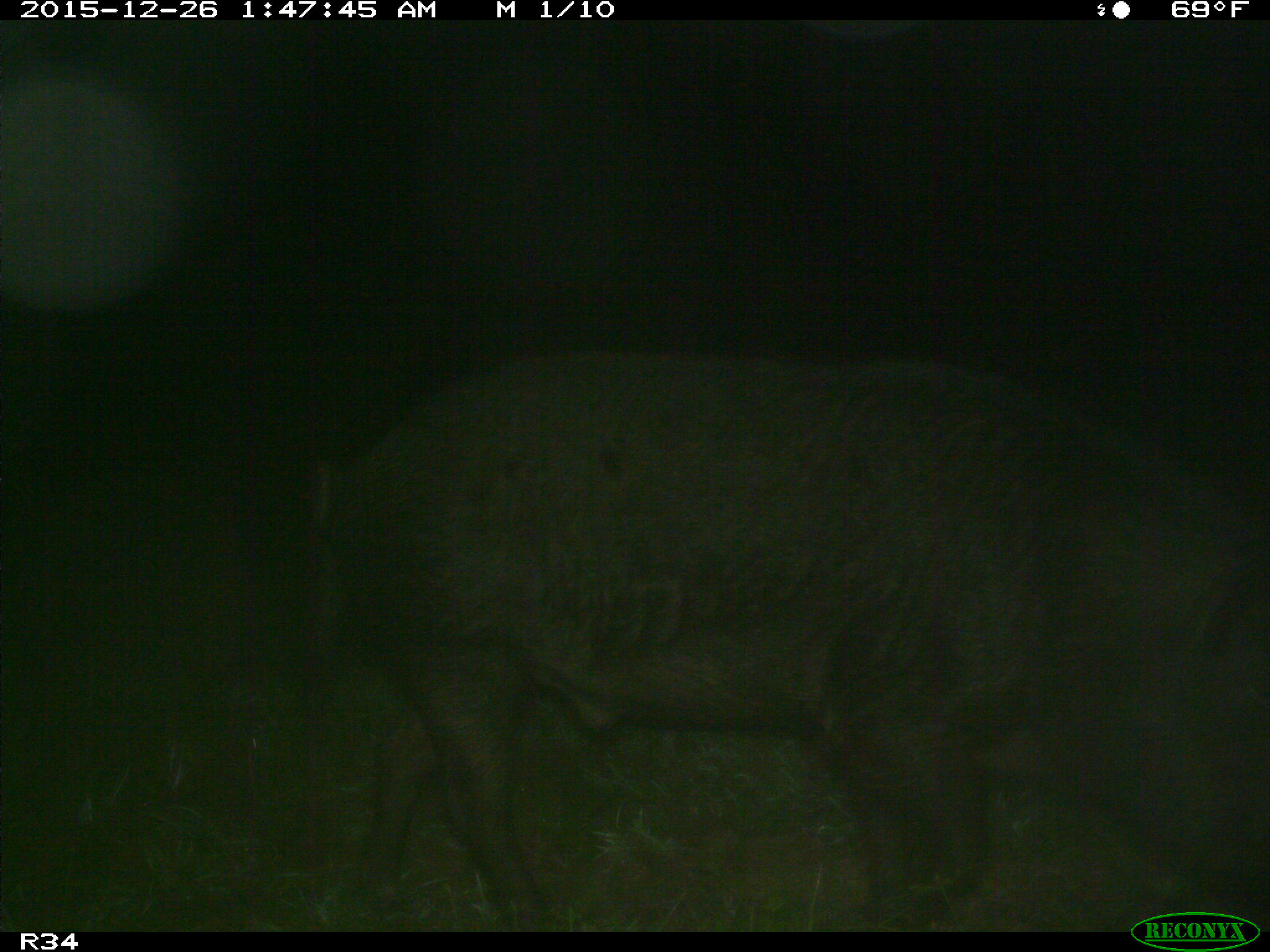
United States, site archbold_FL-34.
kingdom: Animalia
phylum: Chordata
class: Mammalia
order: Artiodactyla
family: Suidae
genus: Sus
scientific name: Sus scrofa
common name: wild boar